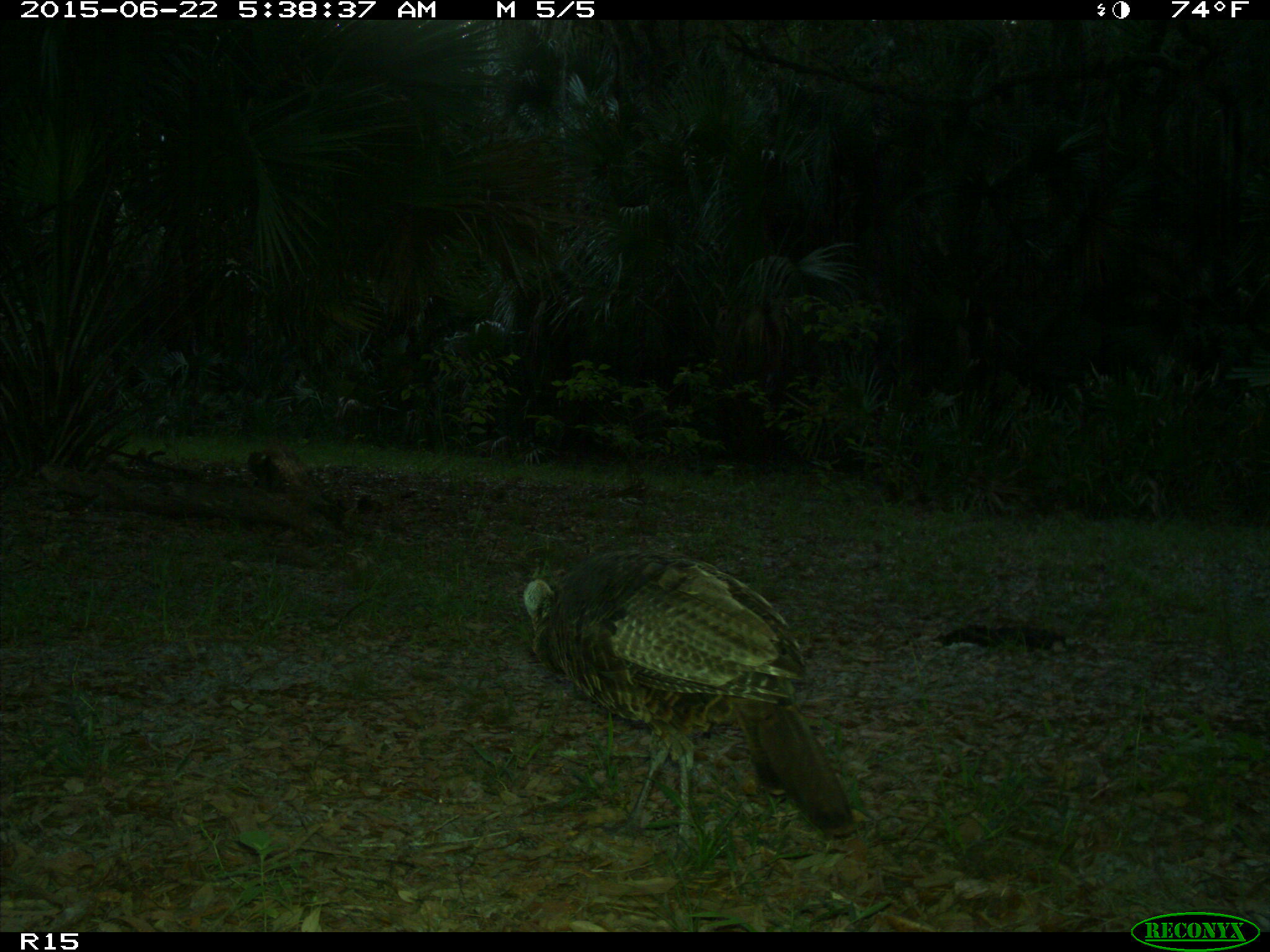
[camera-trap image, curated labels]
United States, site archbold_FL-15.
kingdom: Animalia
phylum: Chordata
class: Aves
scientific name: Aves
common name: birds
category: unidentified bird